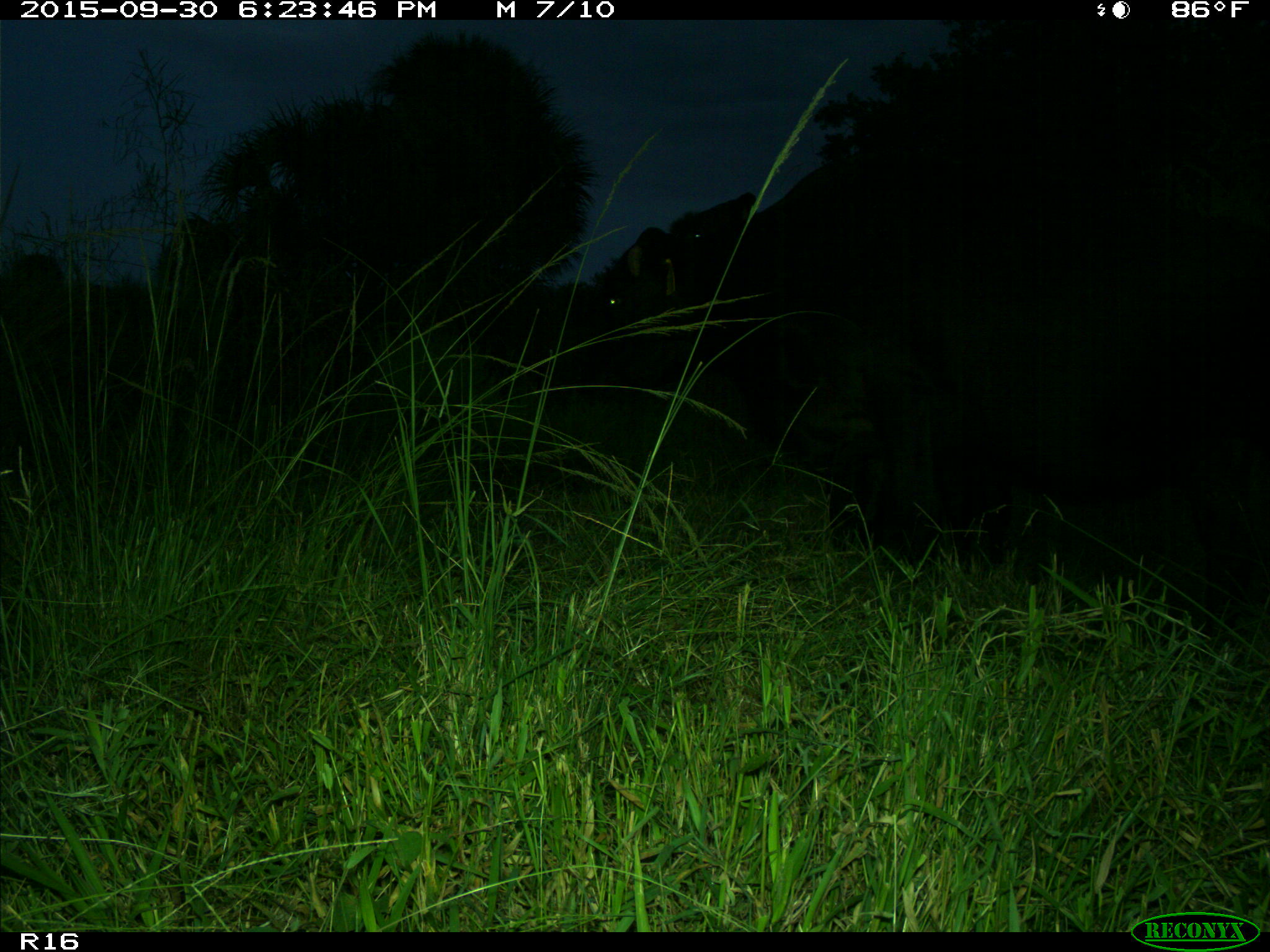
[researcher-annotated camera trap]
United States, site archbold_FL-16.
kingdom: Animalia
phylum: Chordata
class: Mammalia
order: Artiodactyla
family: Bovidae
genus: Bos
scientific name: Bos taurus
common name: domestic cow